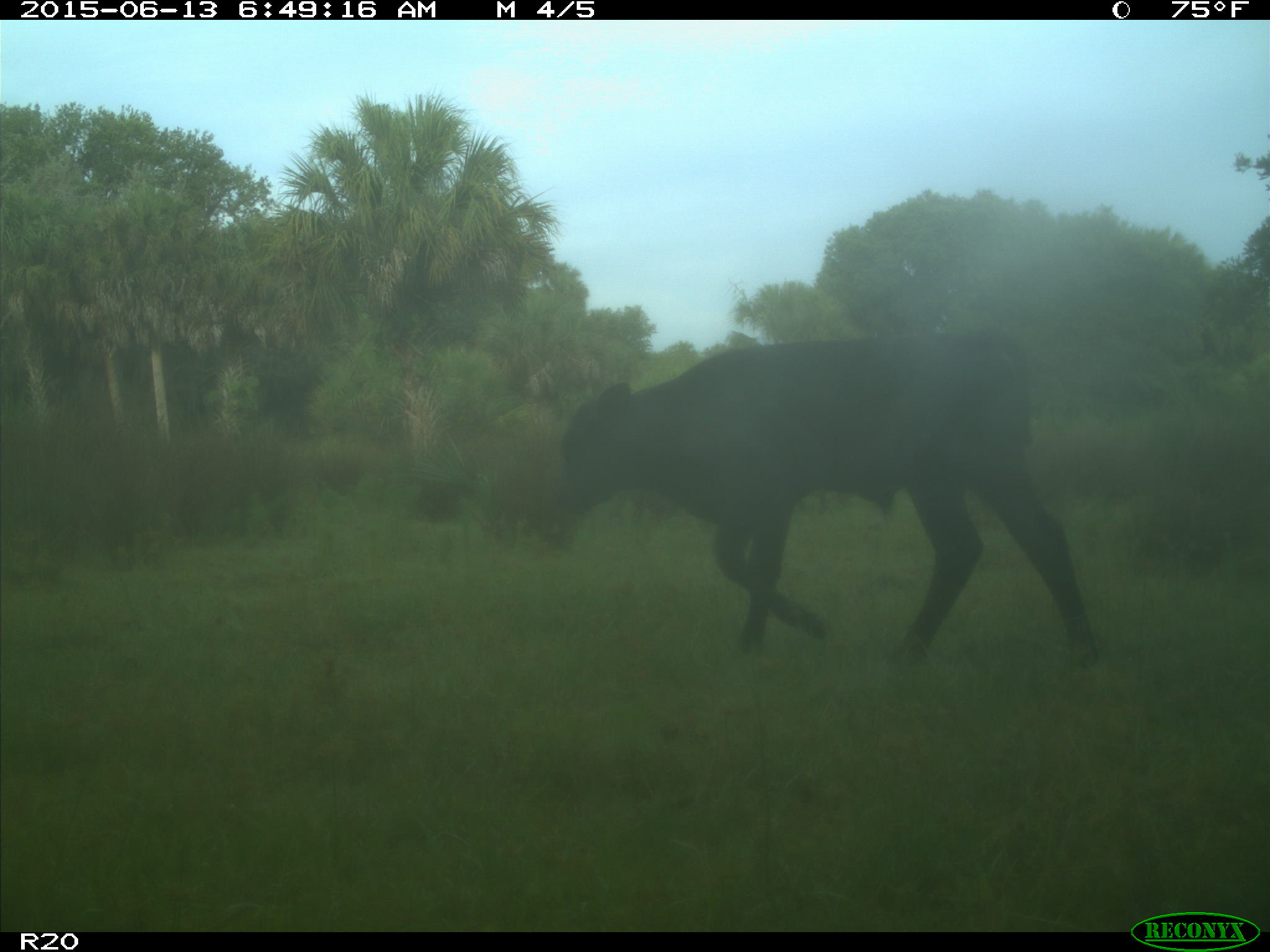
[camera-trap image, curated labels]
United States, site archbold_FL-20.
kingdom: Animalia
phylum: Chordata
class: Mammalia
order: Artiodactyla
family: Bovidae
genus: Bos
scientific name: Bos taurus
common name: domestic cow